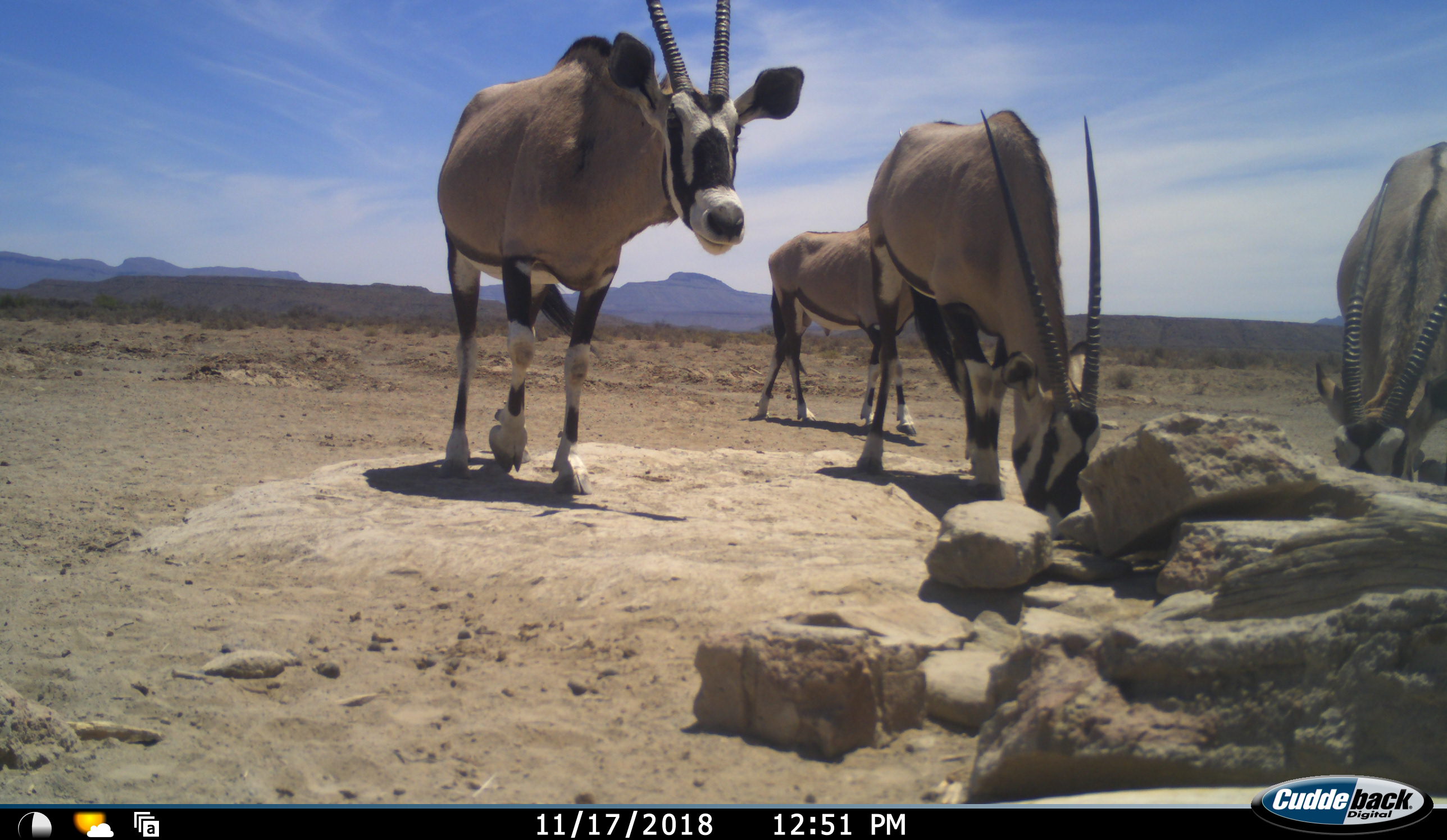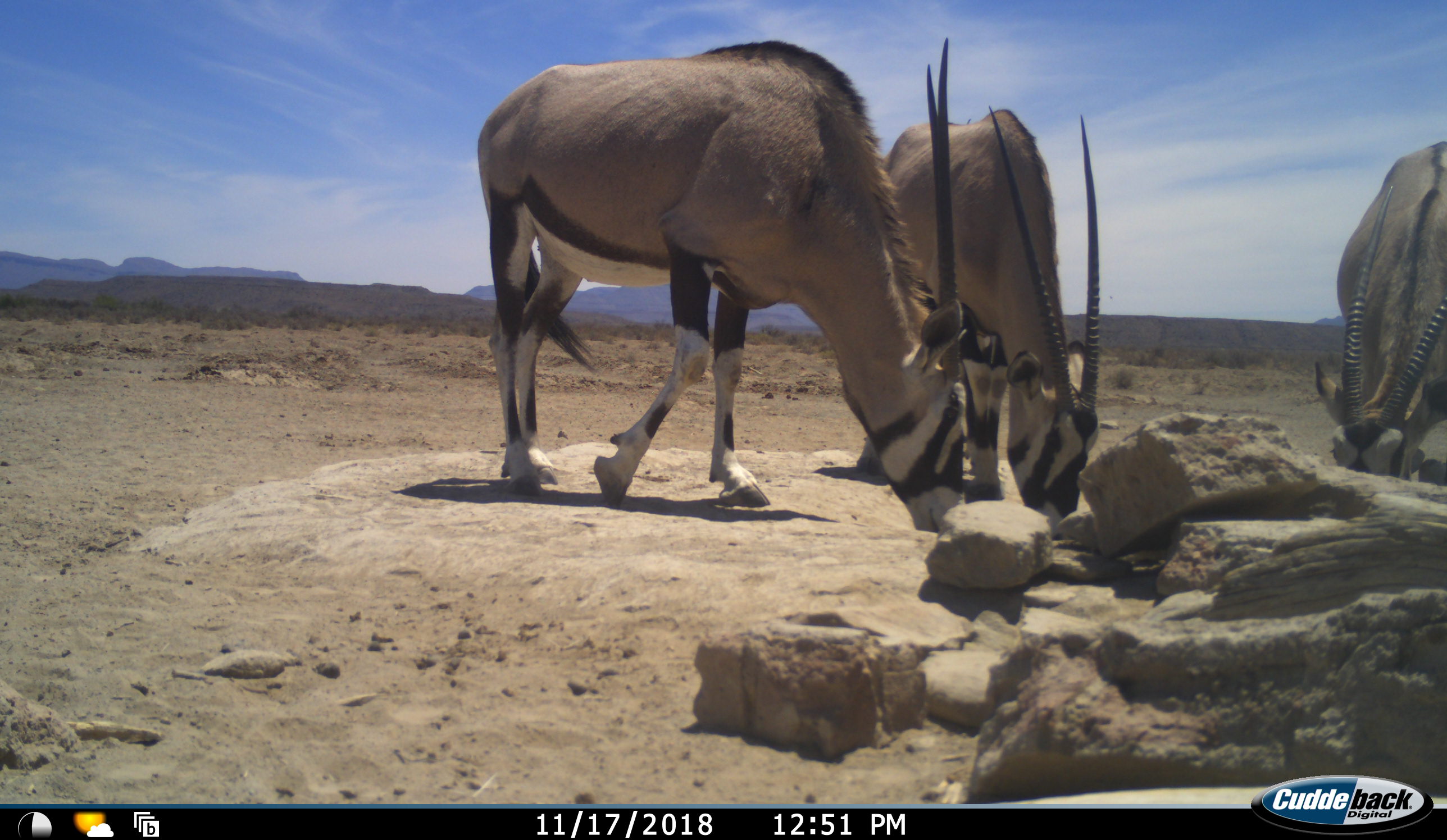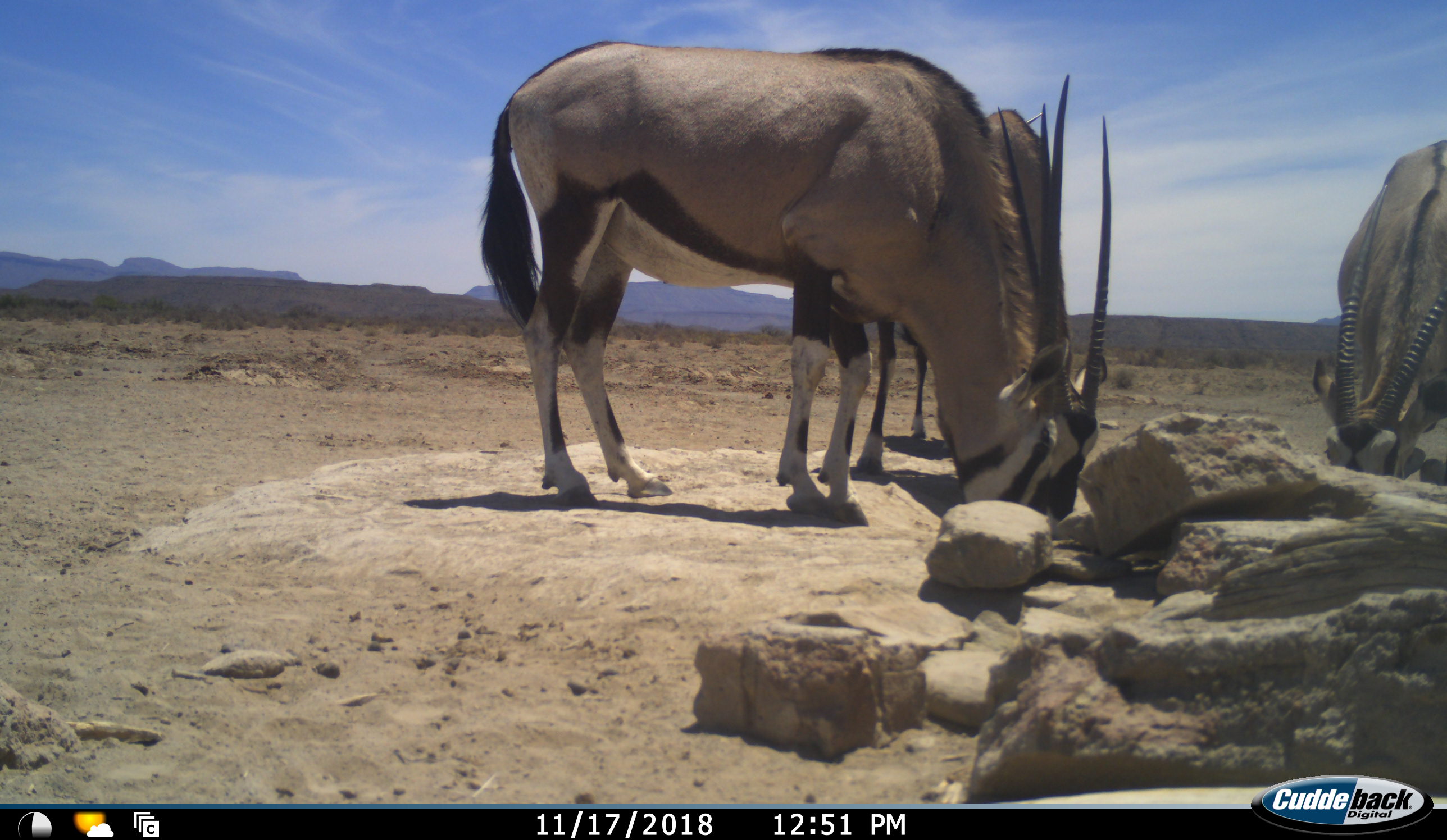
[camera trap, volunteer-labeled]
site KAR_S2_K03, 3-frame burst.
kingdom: Animalia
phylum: Chordata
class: Mammalia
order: Artiodactyla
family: Bovidae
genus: Oryx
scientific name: Oryx gazella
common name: gemsbok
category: oryx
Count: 4.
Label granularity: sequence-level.